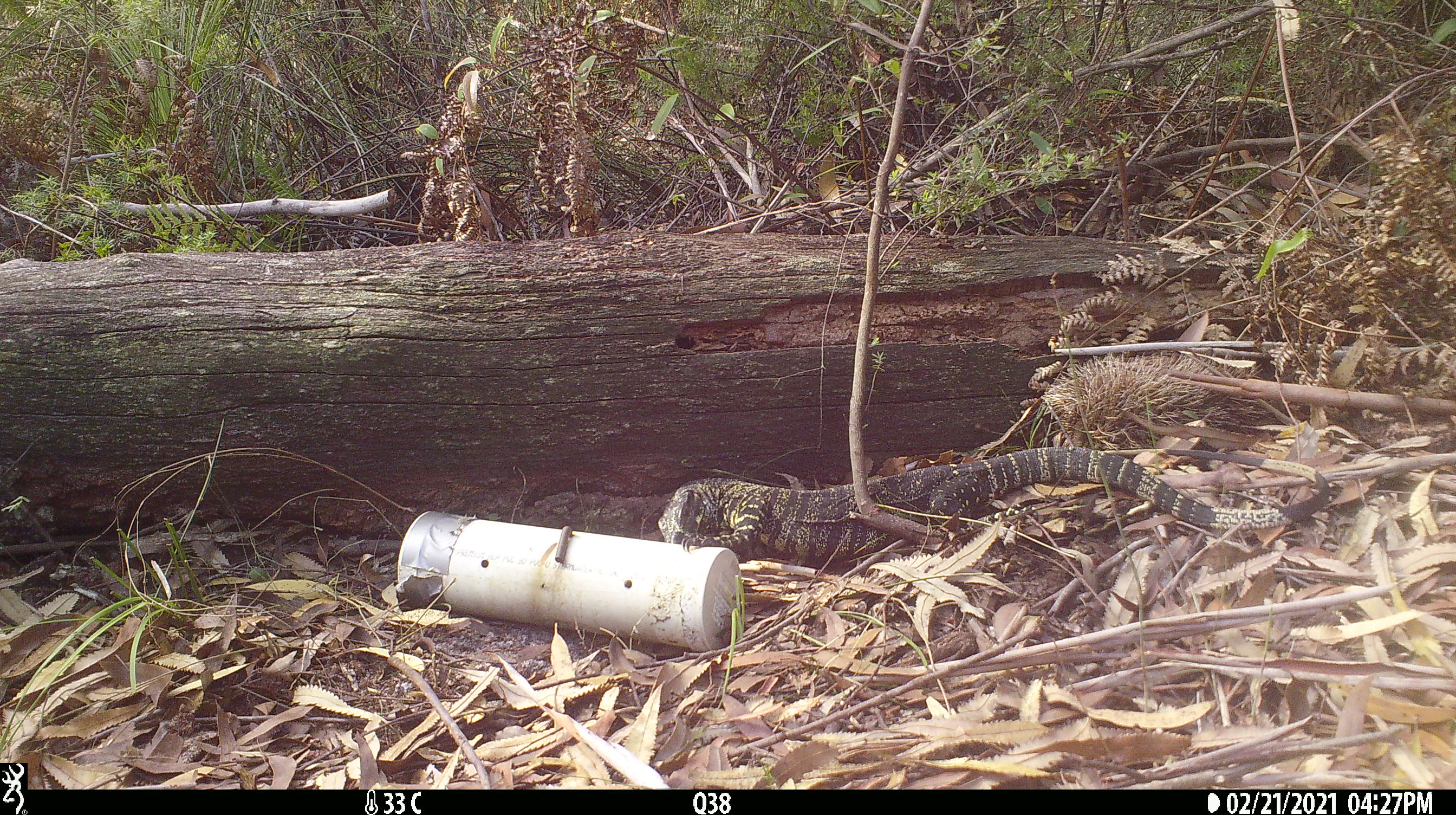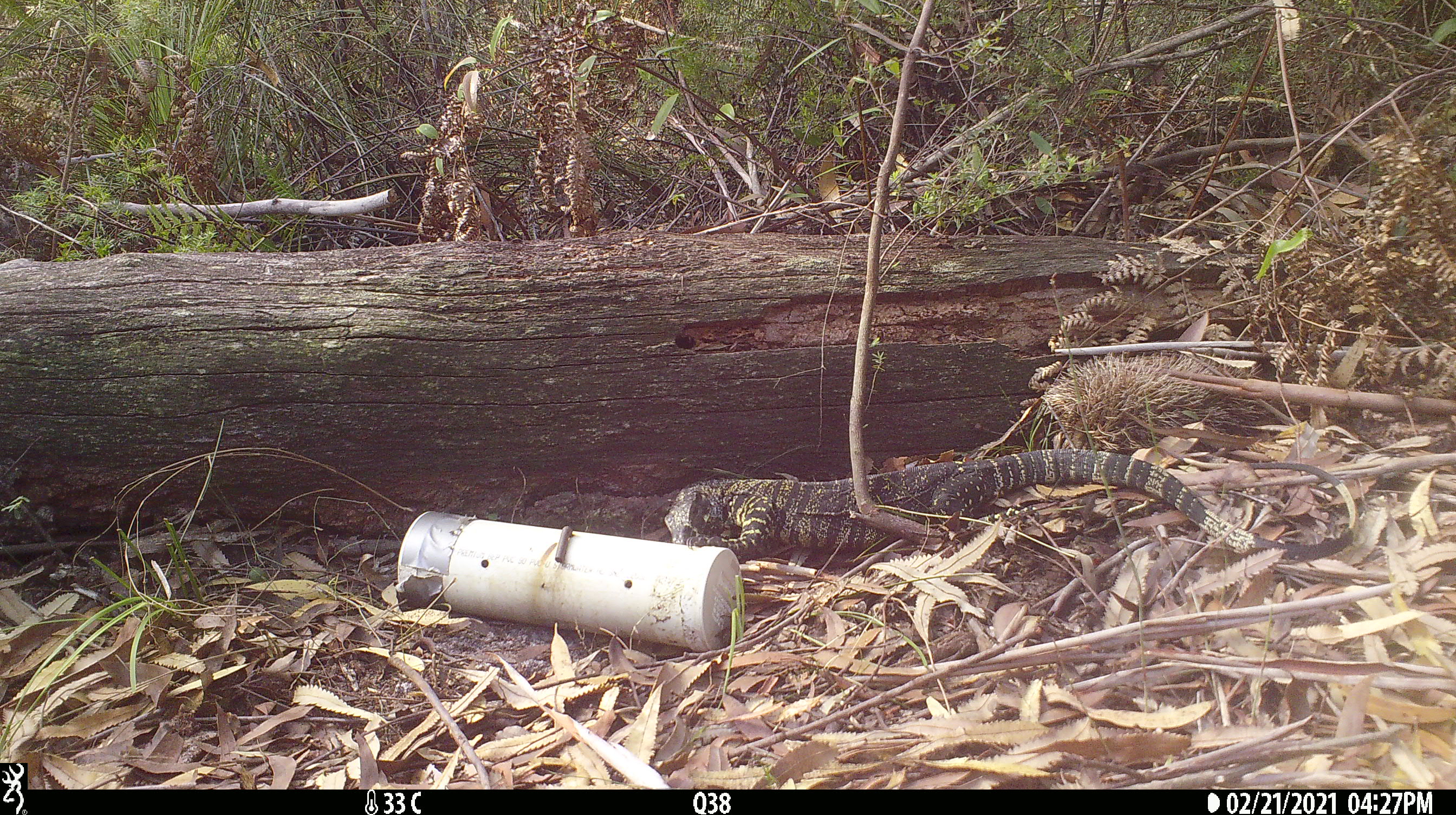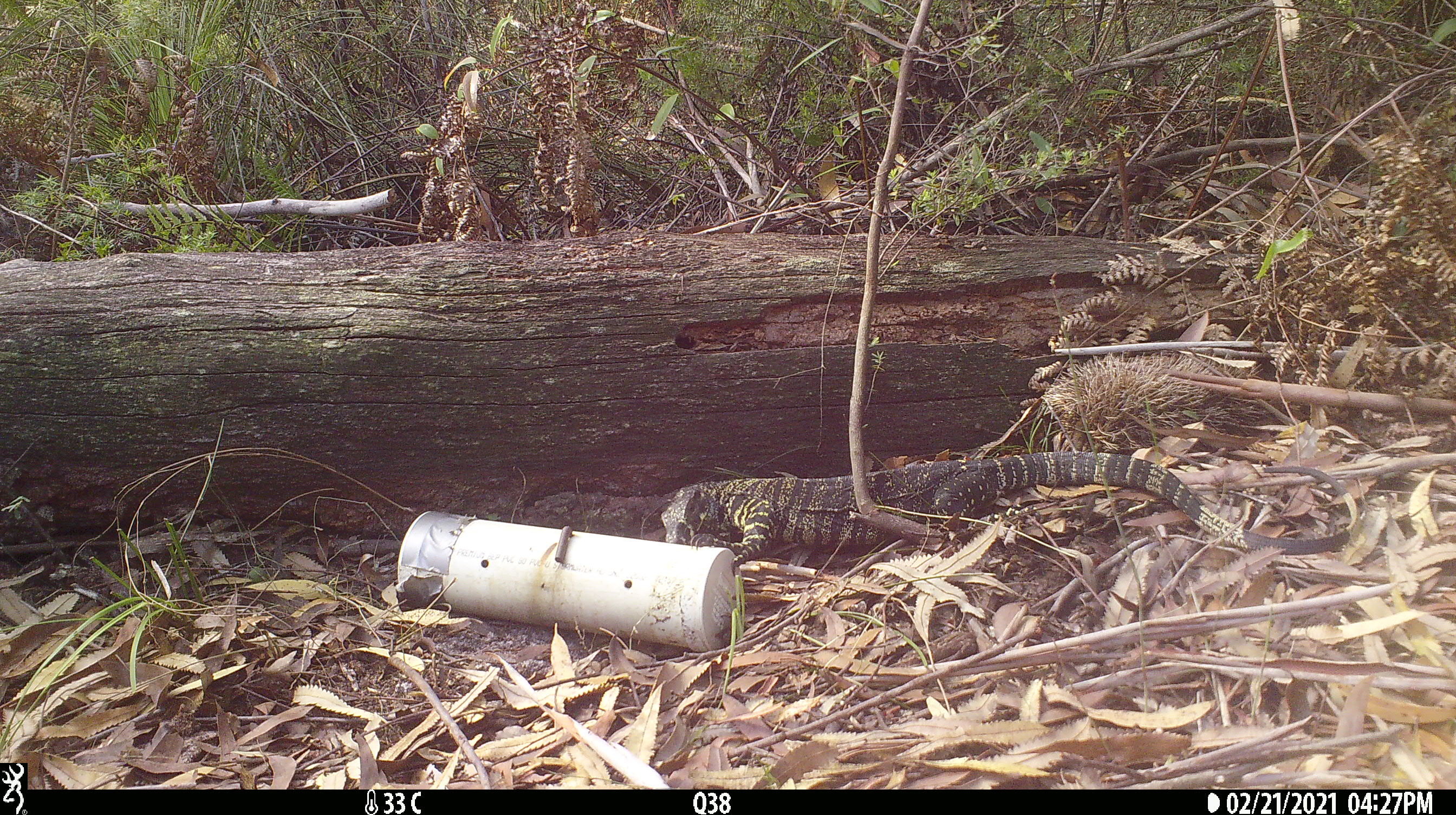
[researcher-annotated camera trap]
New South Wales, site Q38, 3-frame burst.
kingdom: Animalia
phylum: Chordata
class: Reptilia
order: Squamata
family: Varanidae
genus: Varanus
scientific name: Varanus varius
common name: lace monitor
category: goanna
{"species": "goanna (lace monitor) (Varanus varius)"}